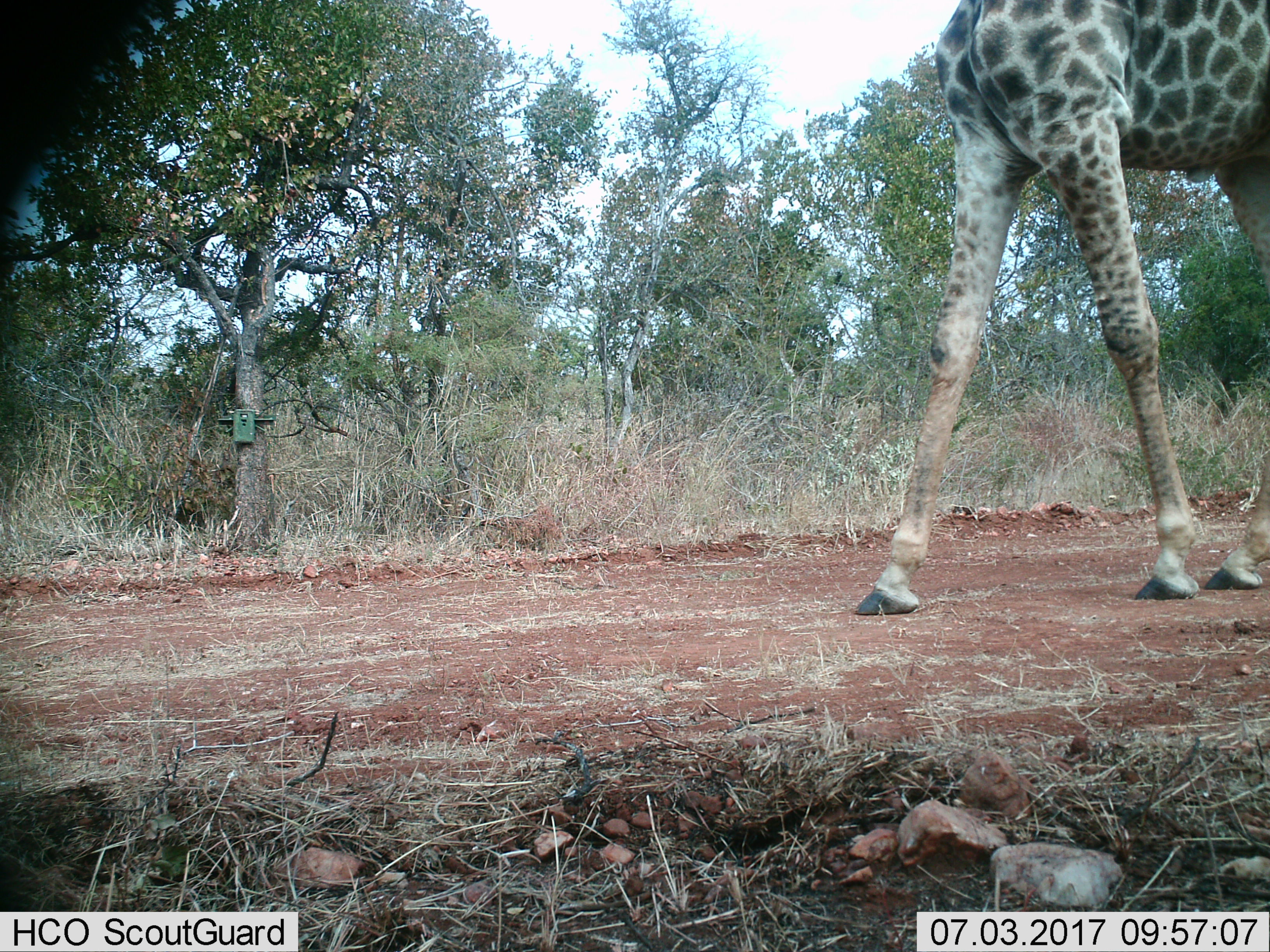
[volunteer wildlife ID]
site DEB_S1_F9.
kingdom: Animalia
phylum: Chordata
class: Mammalia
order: Artiodactyla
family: Giraffidae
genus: Giraffa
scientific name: Giraffa camelopardalis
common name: giraffe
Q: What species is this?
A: Giraffe (Giraffa camelopardalis).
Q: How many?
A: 1.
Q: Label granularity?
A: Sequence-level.